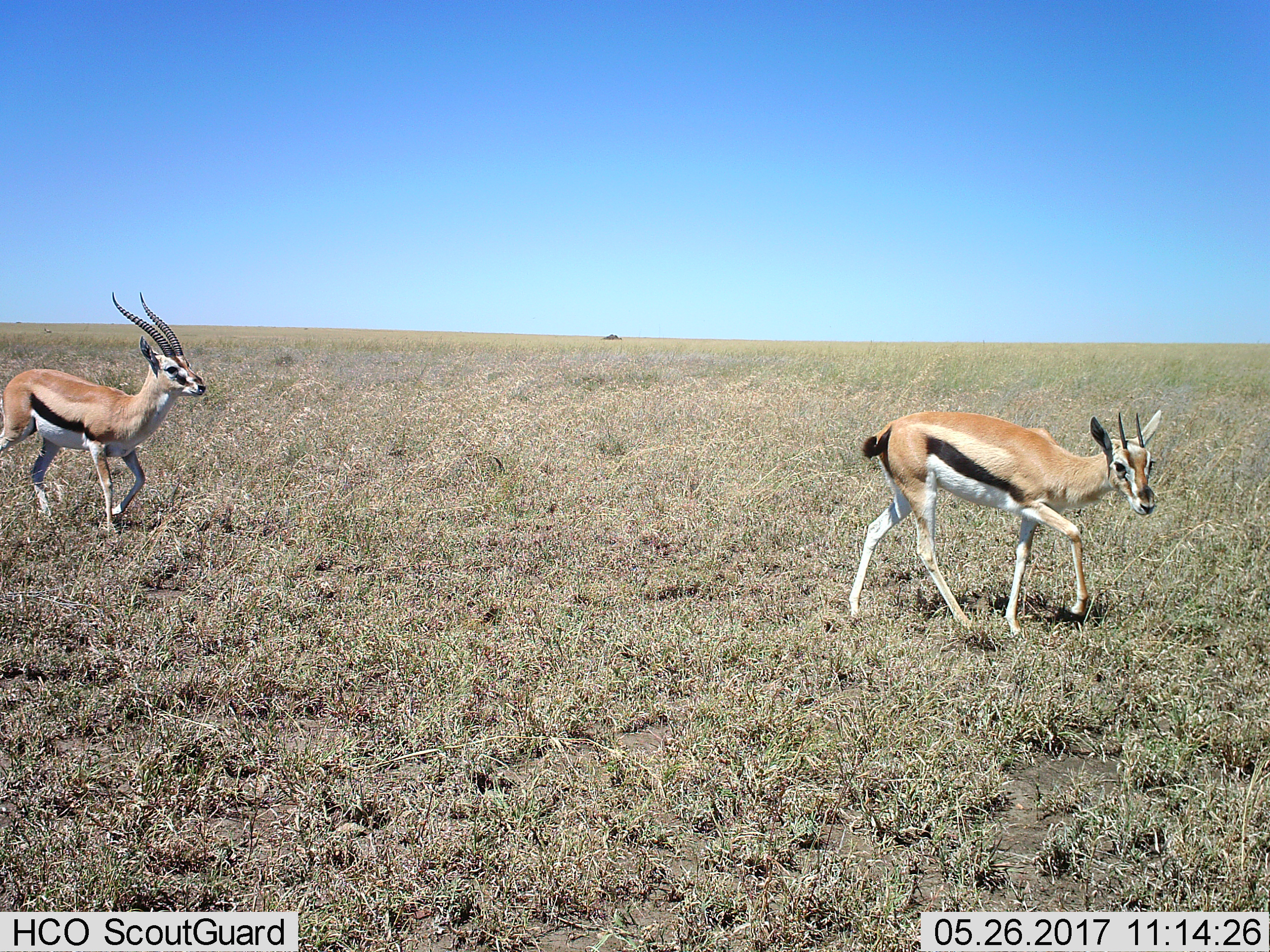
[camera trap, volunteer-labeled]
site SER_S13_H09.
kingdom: Animalia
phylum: Chordata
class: Mammalia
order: Artiodactyla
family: Bovidae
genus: Eudorcas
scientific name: Eudorcas thomsonii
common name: thomson's gazelle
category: gazellethomsons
Gazellethomsons (thomson's gazelle) (Eudorcas thomsonii), count 2. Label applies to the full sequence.